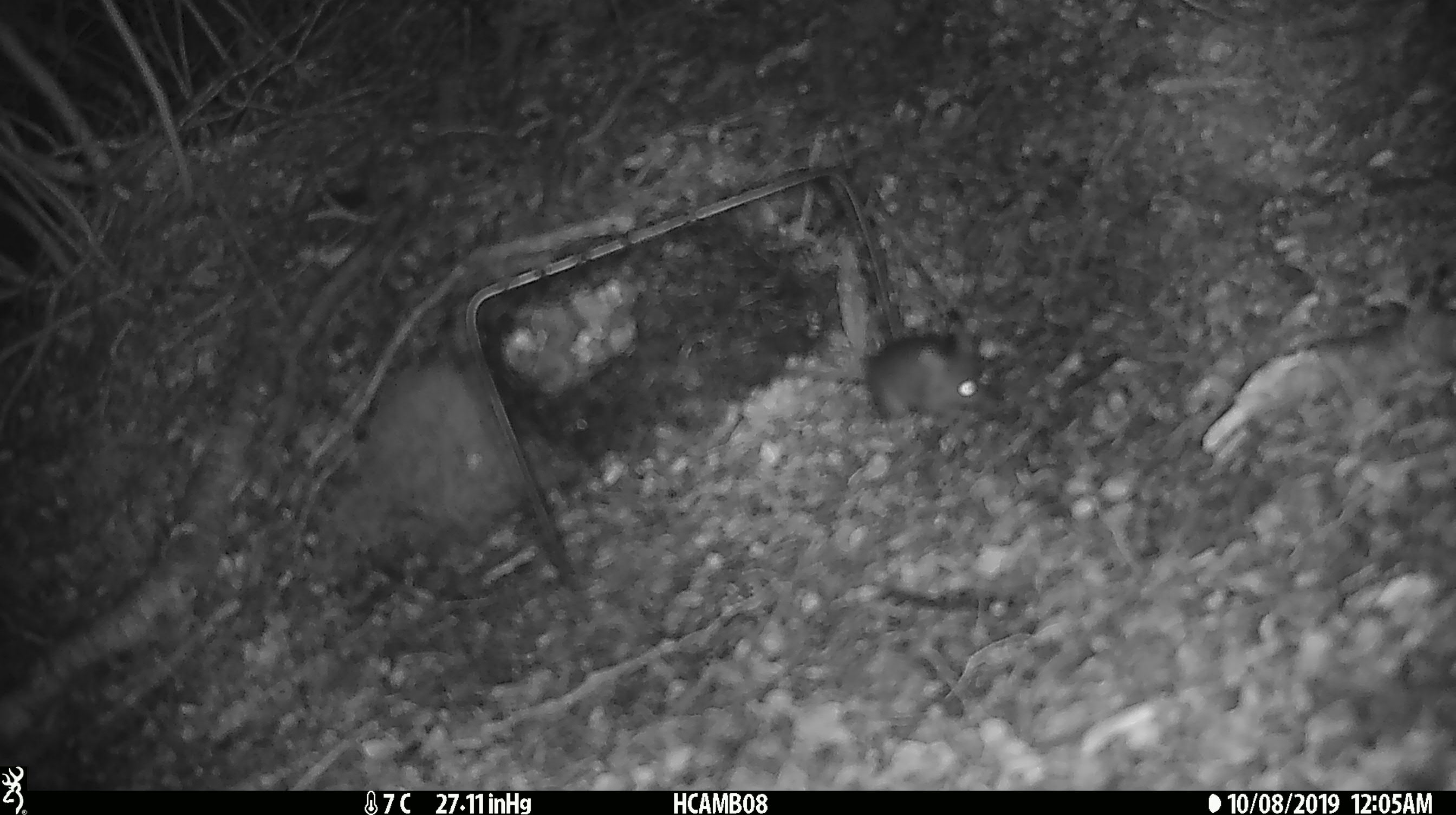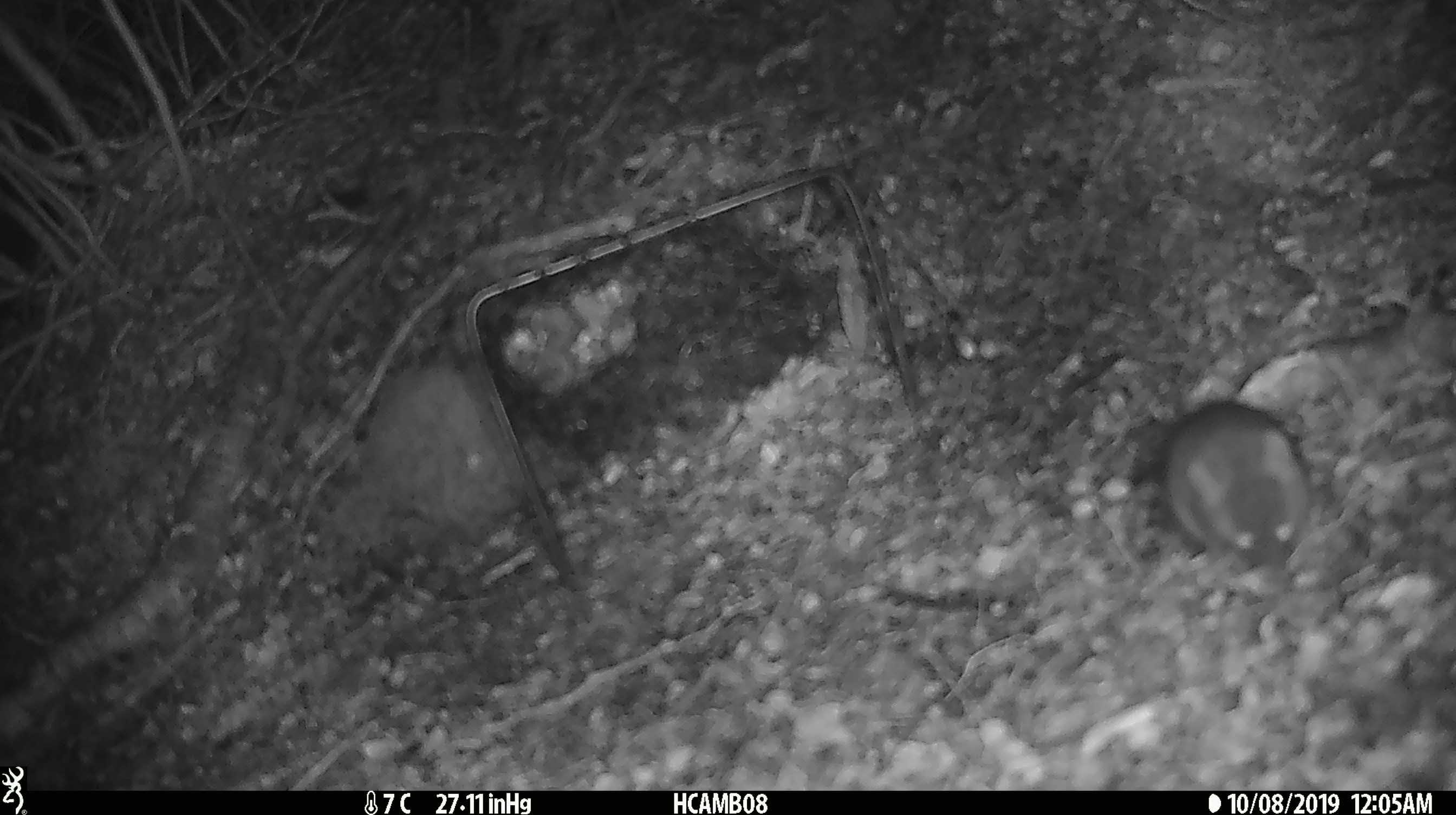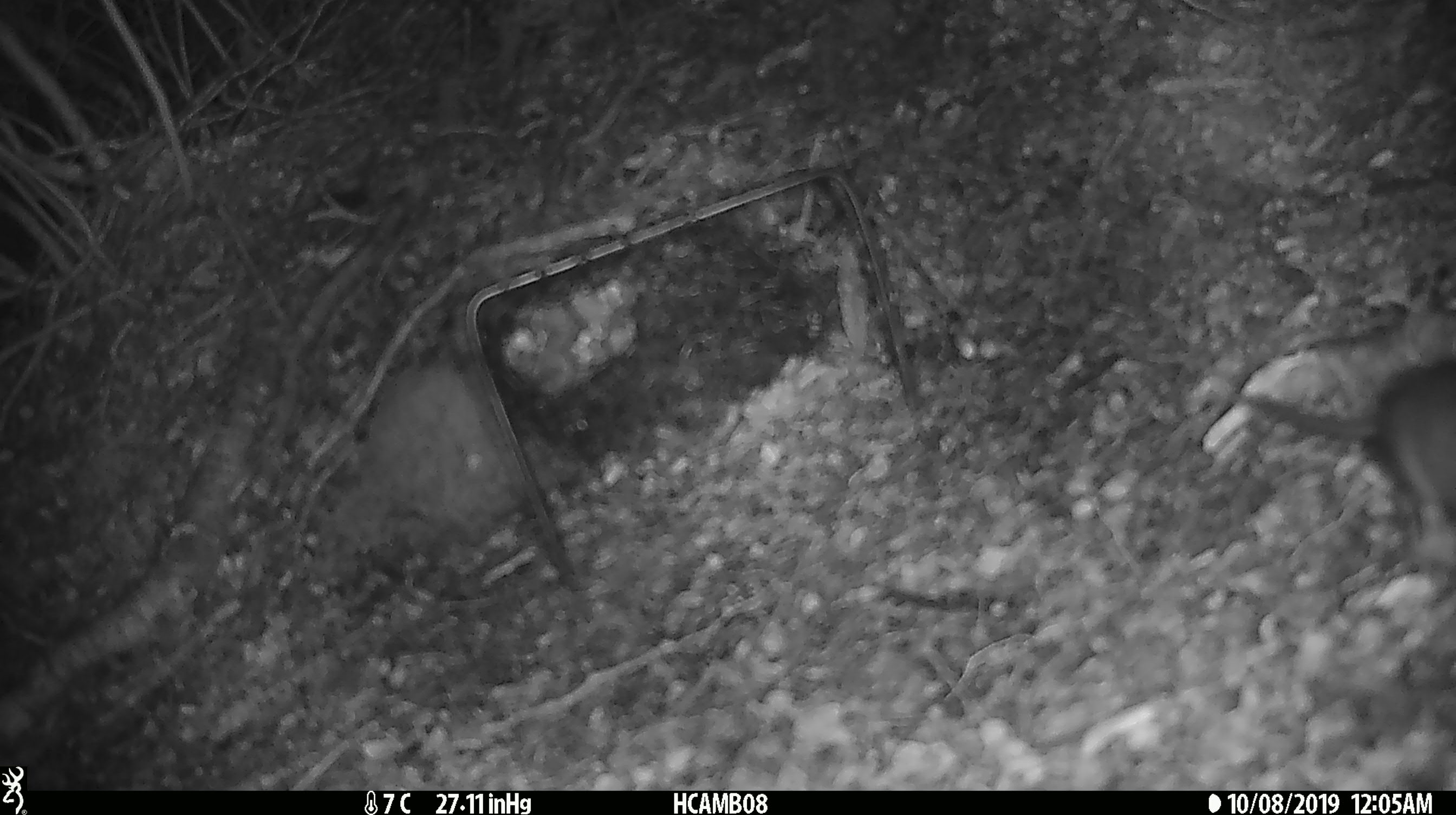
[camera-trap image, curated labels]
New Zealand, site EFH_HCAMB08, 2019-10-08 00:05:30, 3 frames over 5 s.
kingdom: Animalia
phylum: Chordata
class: Mammalia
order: Rodentia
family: Muridae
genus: Mus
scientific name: Mus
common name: mouse